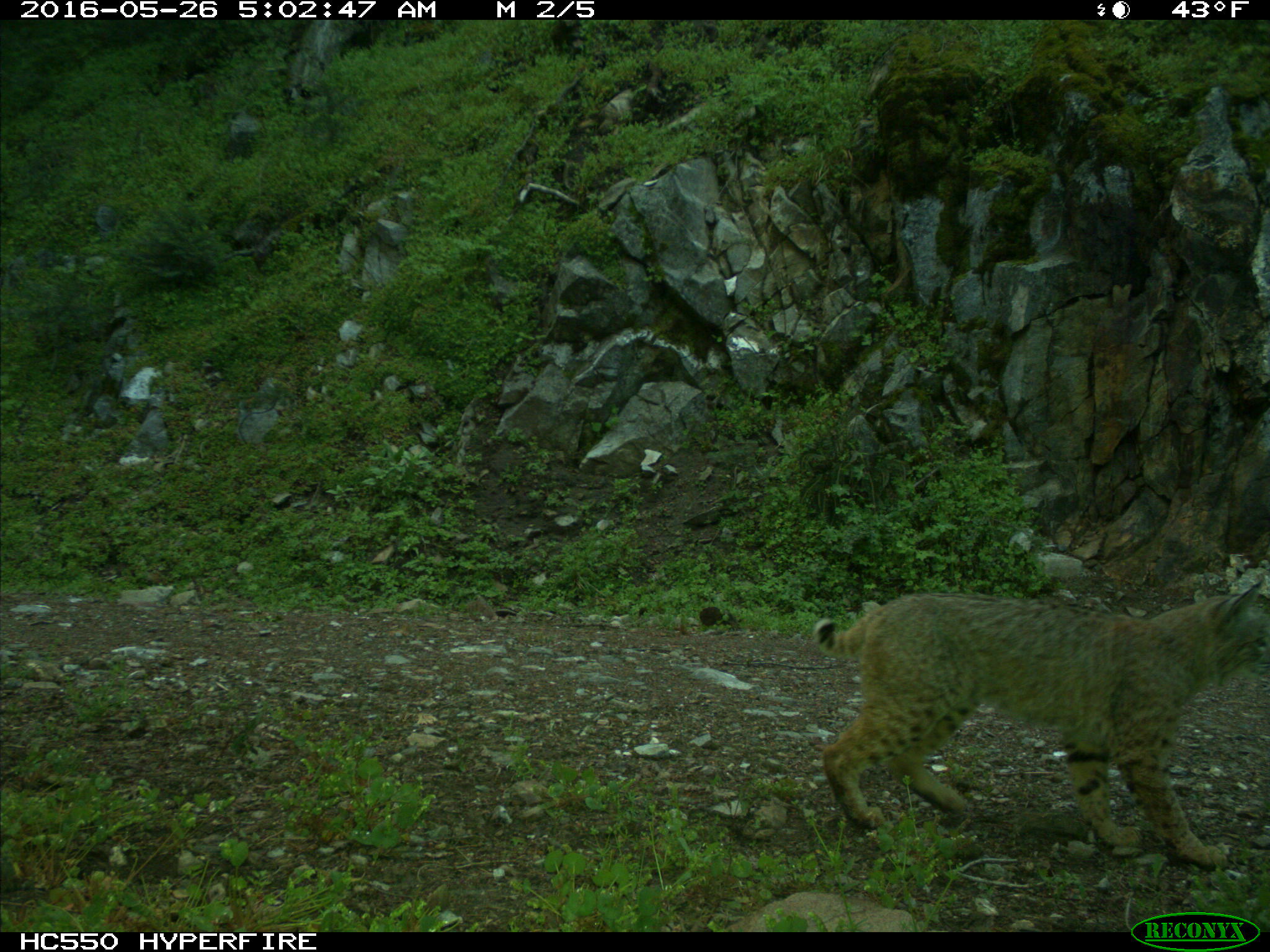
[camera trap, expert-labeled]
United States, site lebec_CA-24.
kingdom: Animalia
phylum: Chordata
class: Mammalia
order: Carnivora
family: Felidae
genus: Lynx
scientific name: Lynx rufus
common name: bobcat